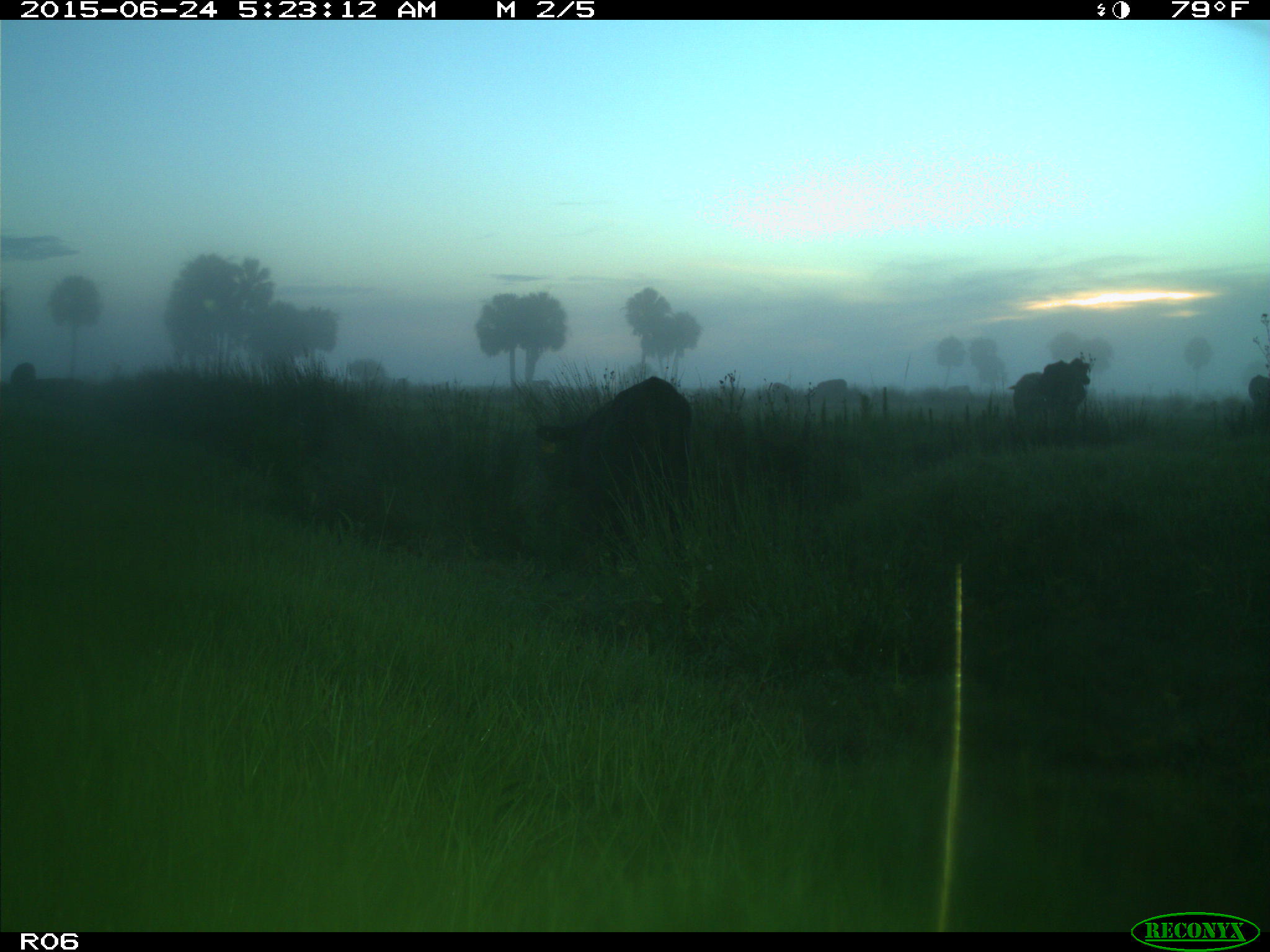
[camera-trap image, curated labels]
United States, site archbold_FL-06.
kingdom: Animalia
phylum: Chordata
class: Mammalia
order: Artiodactyla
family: Bovidae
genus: Bos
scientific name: Bos taurus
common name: domestic cow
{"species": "Bos taurus (domestic cow)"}